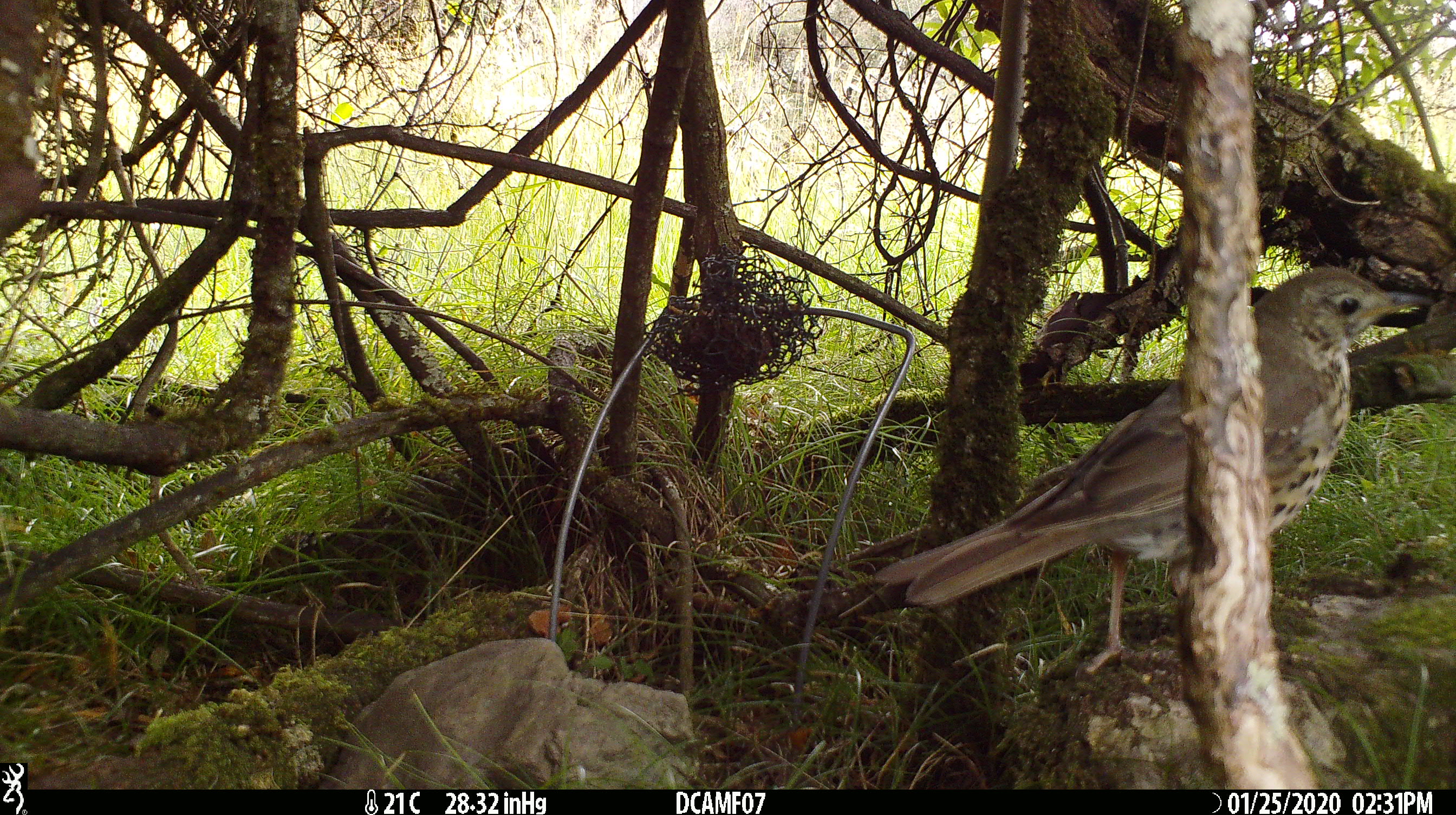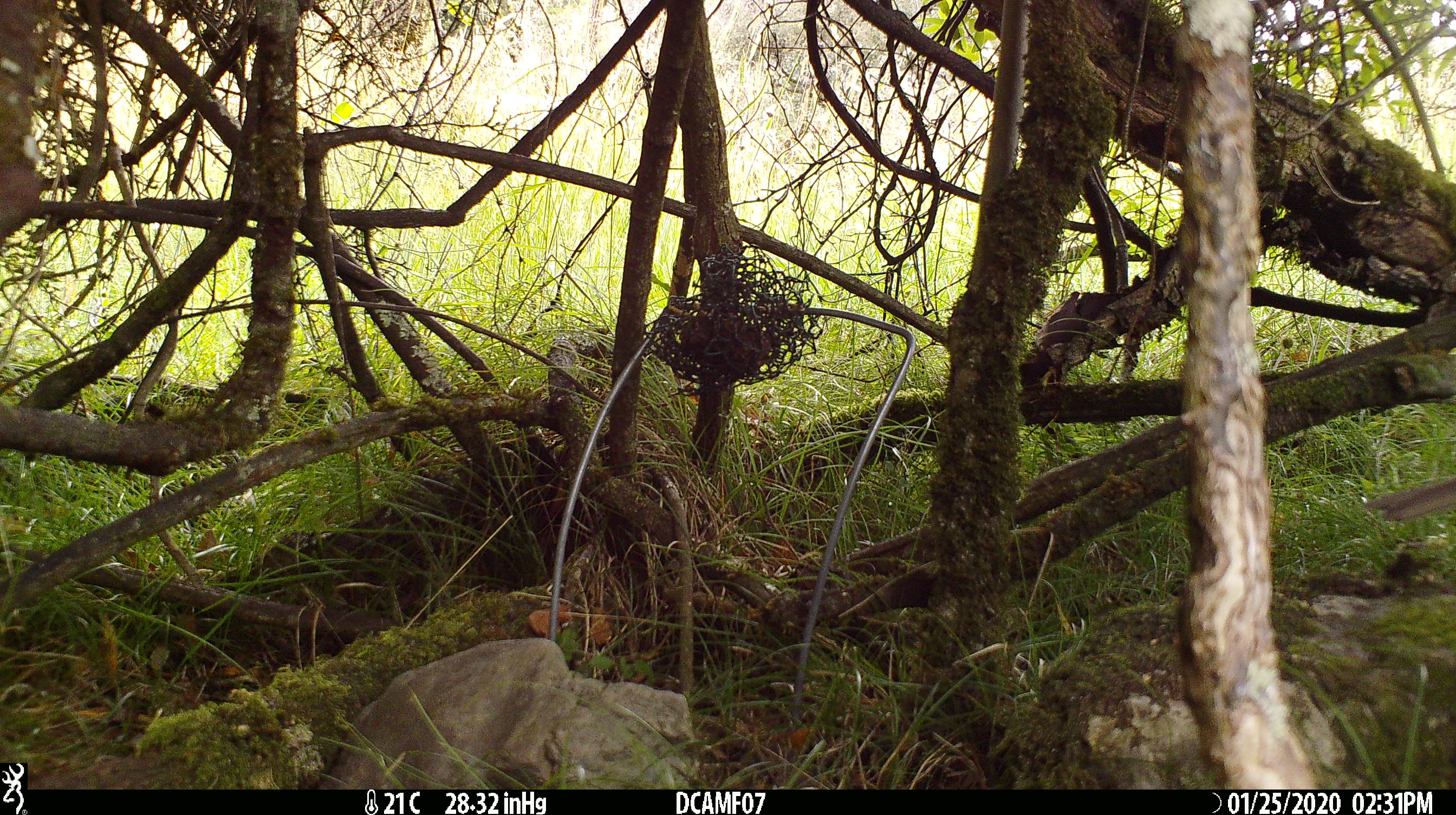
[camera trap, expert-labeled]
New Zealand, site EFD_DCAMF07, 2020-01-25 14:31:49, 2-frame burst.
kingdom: Animalia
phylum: Chordata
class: Aves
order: Passeriformes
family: Turdidae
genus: Turdus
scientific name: Turdus philomelos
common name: song thrush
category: thrush